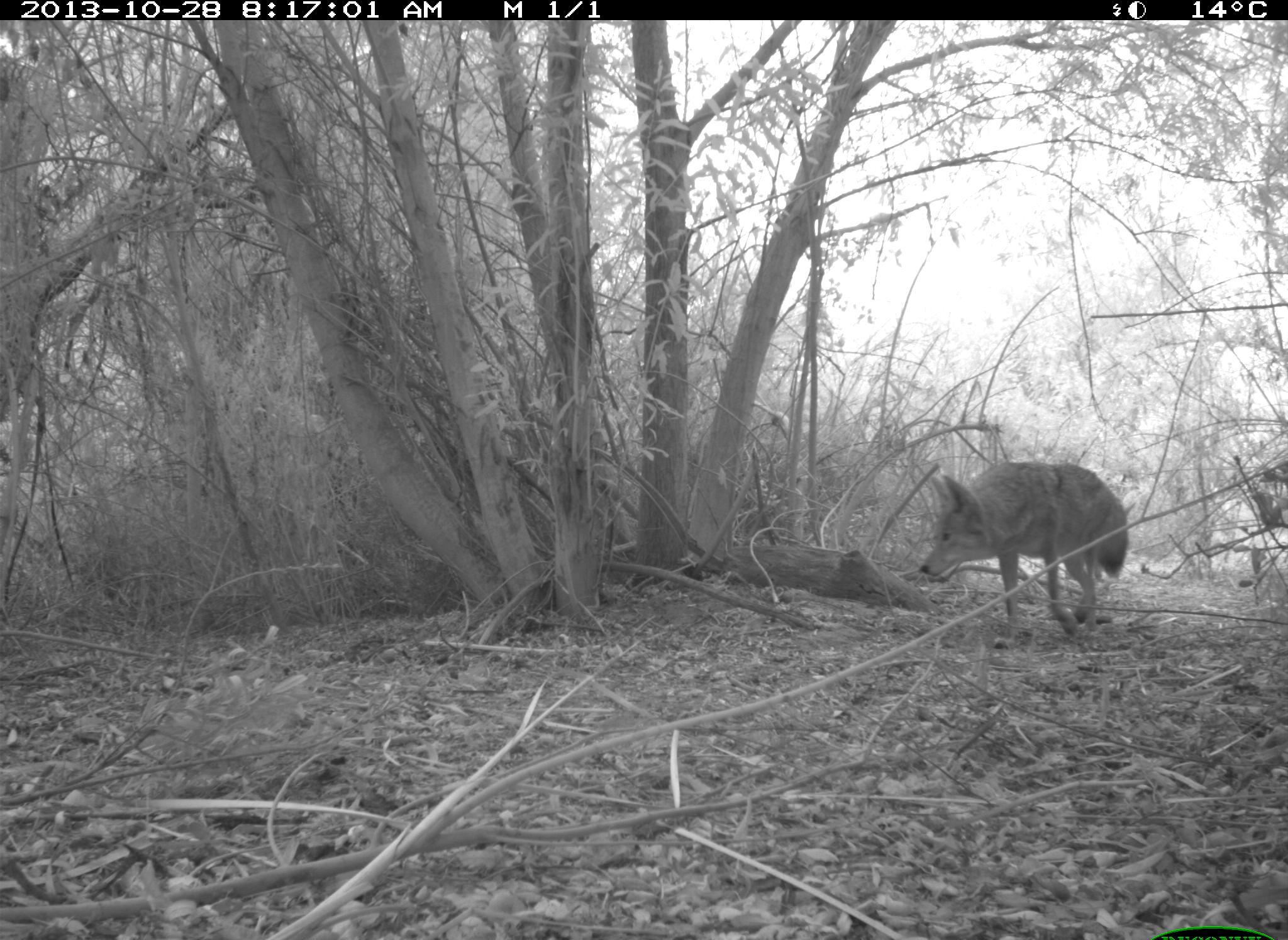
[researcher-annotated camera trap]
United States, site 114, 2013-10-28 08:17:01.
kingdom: Animalia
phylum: Chordata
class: Mammalia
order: Carnivora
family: Canidae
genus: Canis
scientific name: Canis latrans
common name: coyote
Coyote (Canis latrans).